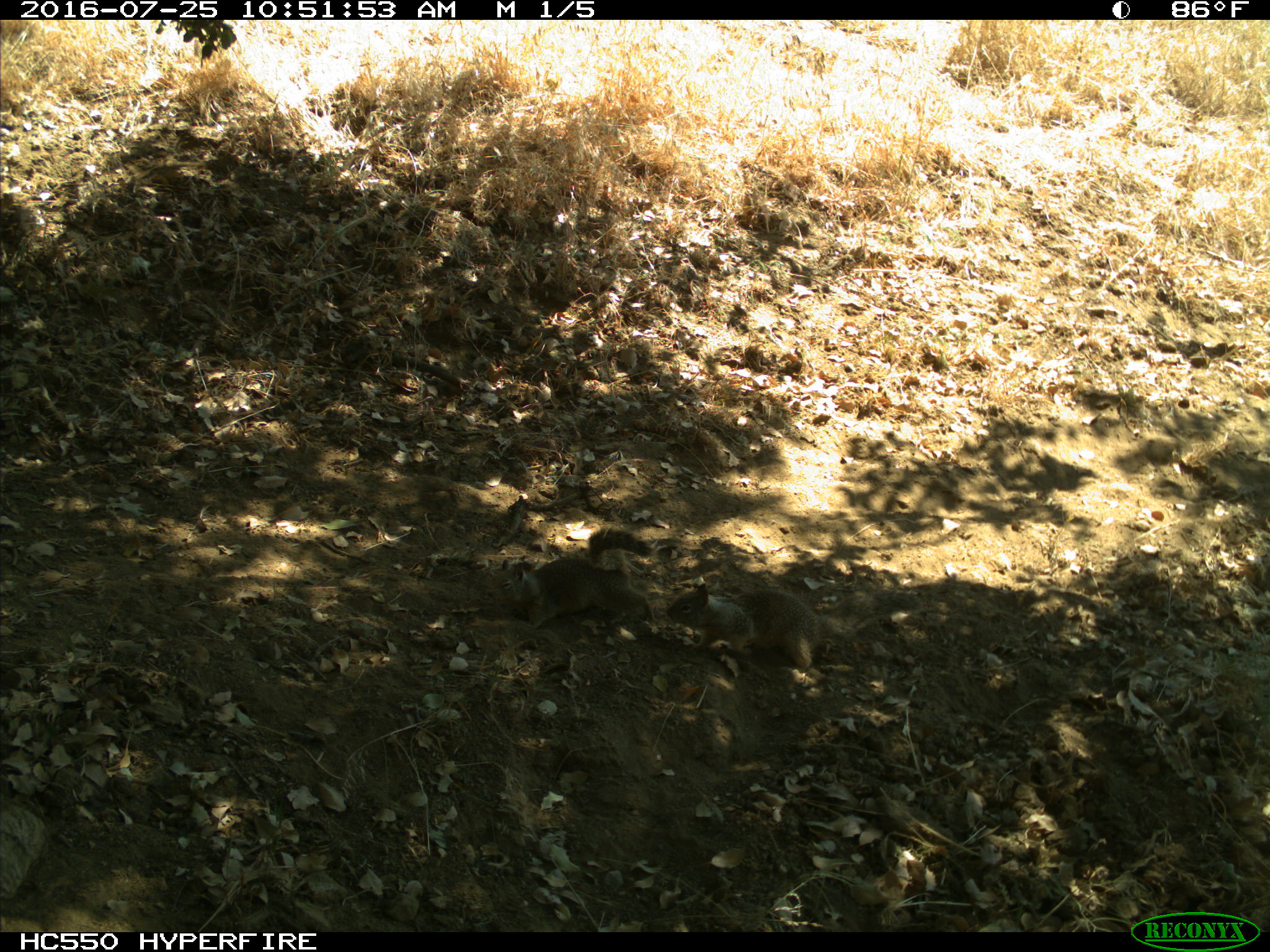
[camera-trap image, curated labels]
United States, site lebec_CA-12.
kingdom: Animalia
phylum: Chordata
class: Mammalia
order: Rodentia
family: Sciuridae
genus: Otospermophilus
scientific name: Otospermophilus beecheyi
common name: california ground squirrel